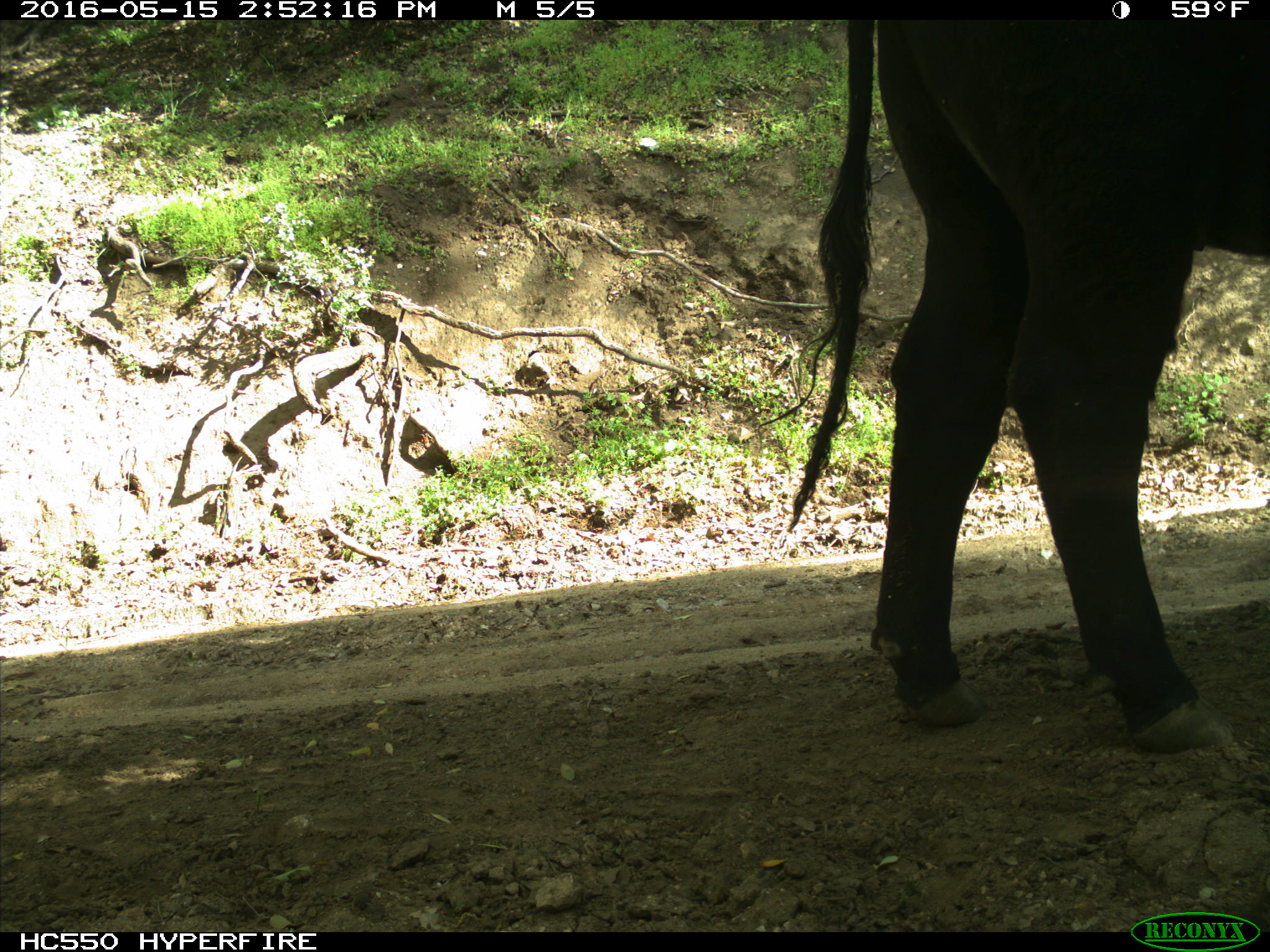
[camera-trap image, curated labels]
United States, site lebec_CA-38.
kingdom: Animalia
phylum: Chordata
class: Mammalia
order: Artiodactyla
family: Bovidae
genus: Bos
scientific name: Bos taurus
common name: domestic cow